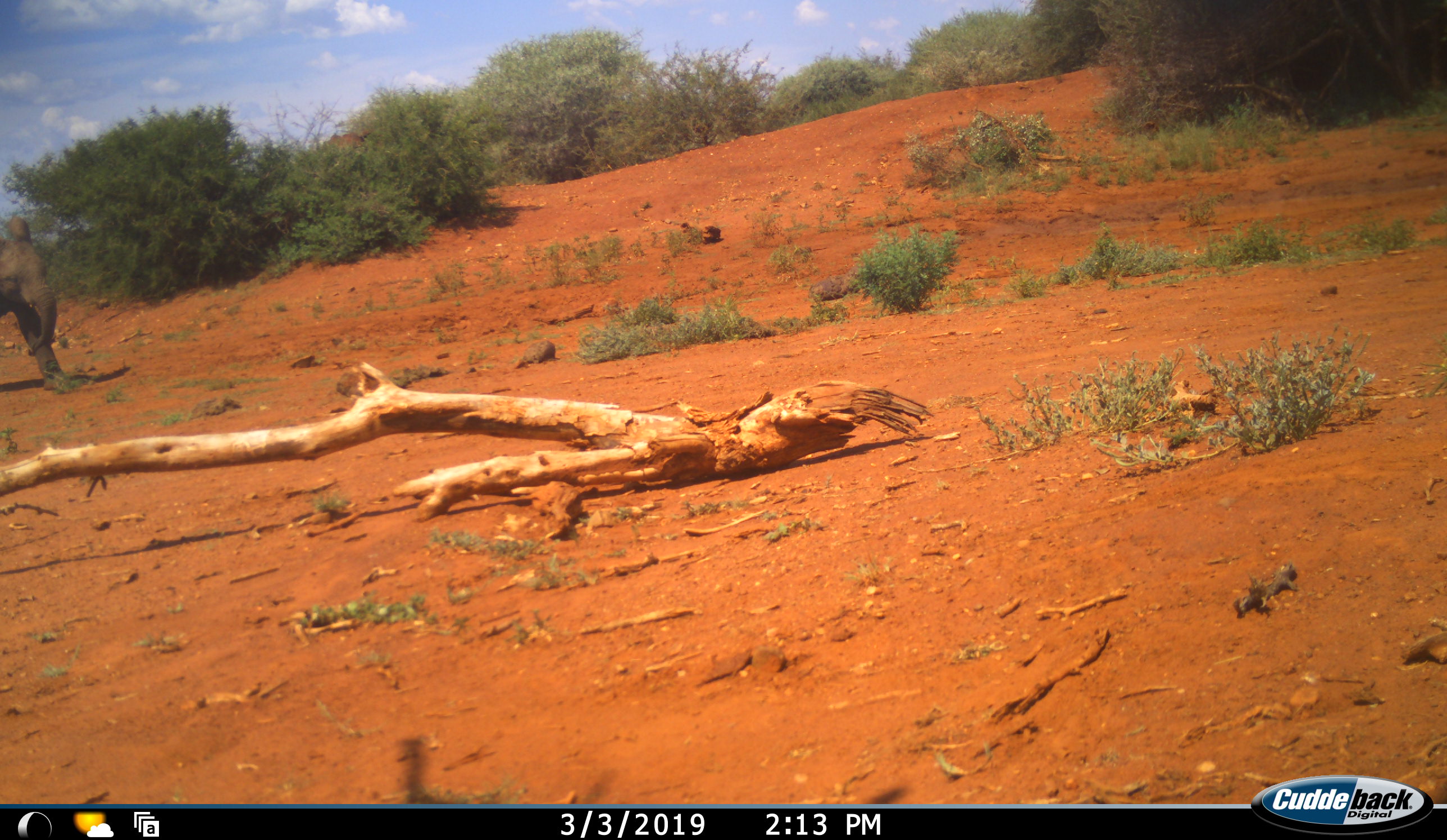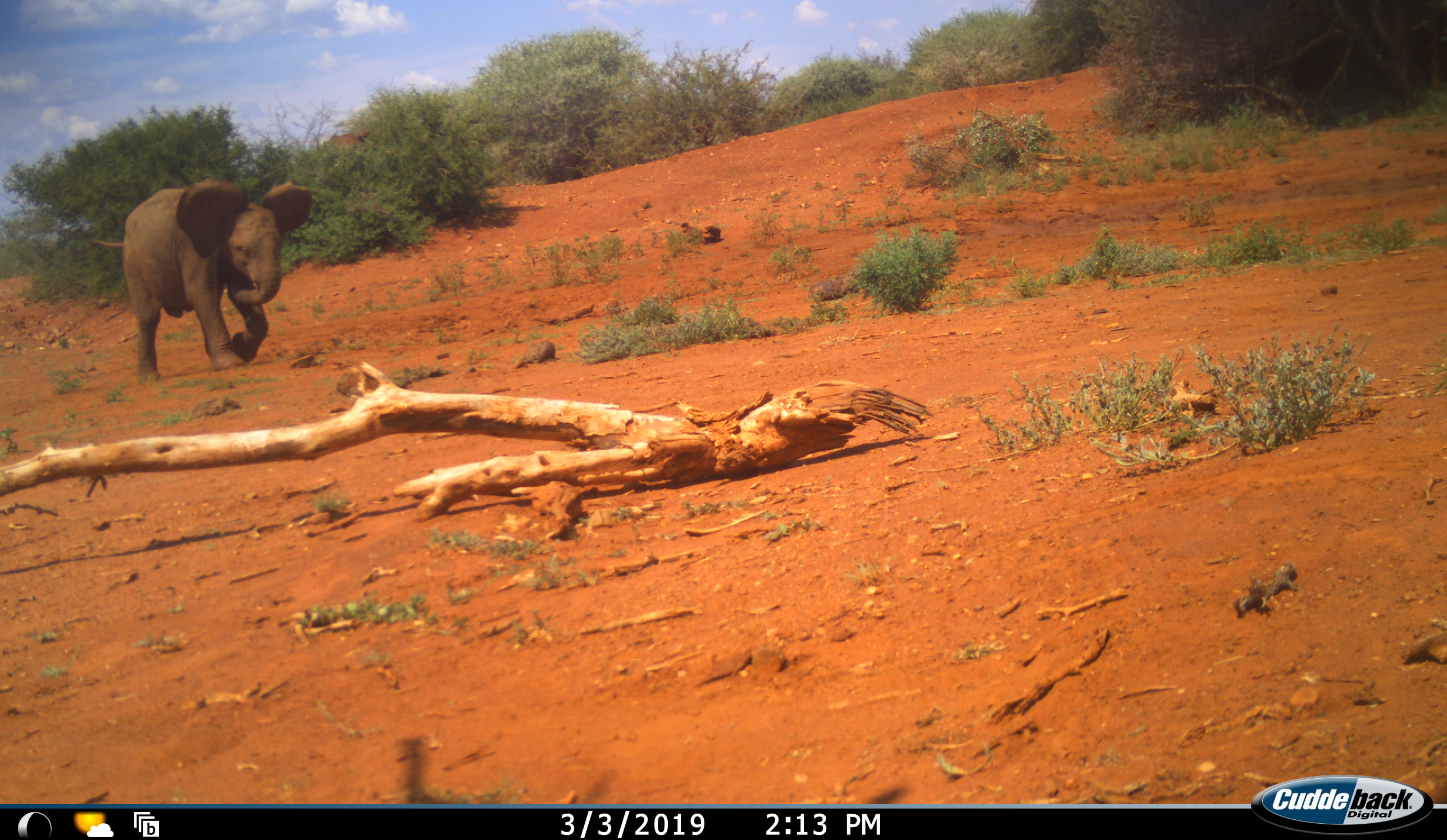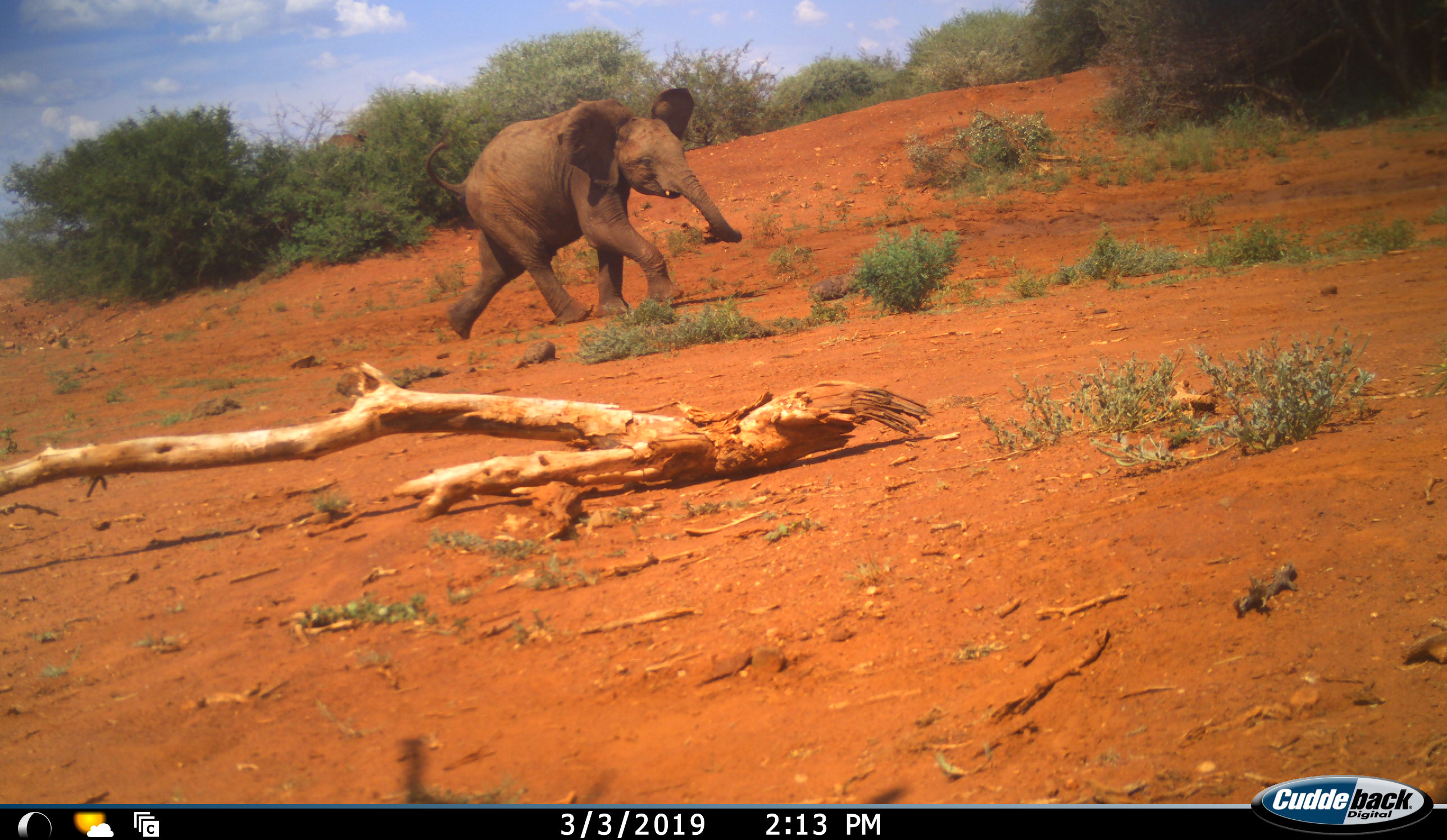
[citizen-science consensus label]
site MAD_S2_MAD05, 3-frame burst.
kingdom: Animalia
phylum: Chordata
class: Mammalia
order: Proboscidea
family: Elephantidae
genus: Loxodonta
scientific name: Loxodonta africana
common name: african bush elephant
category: elephant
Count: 1.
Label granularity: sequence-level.